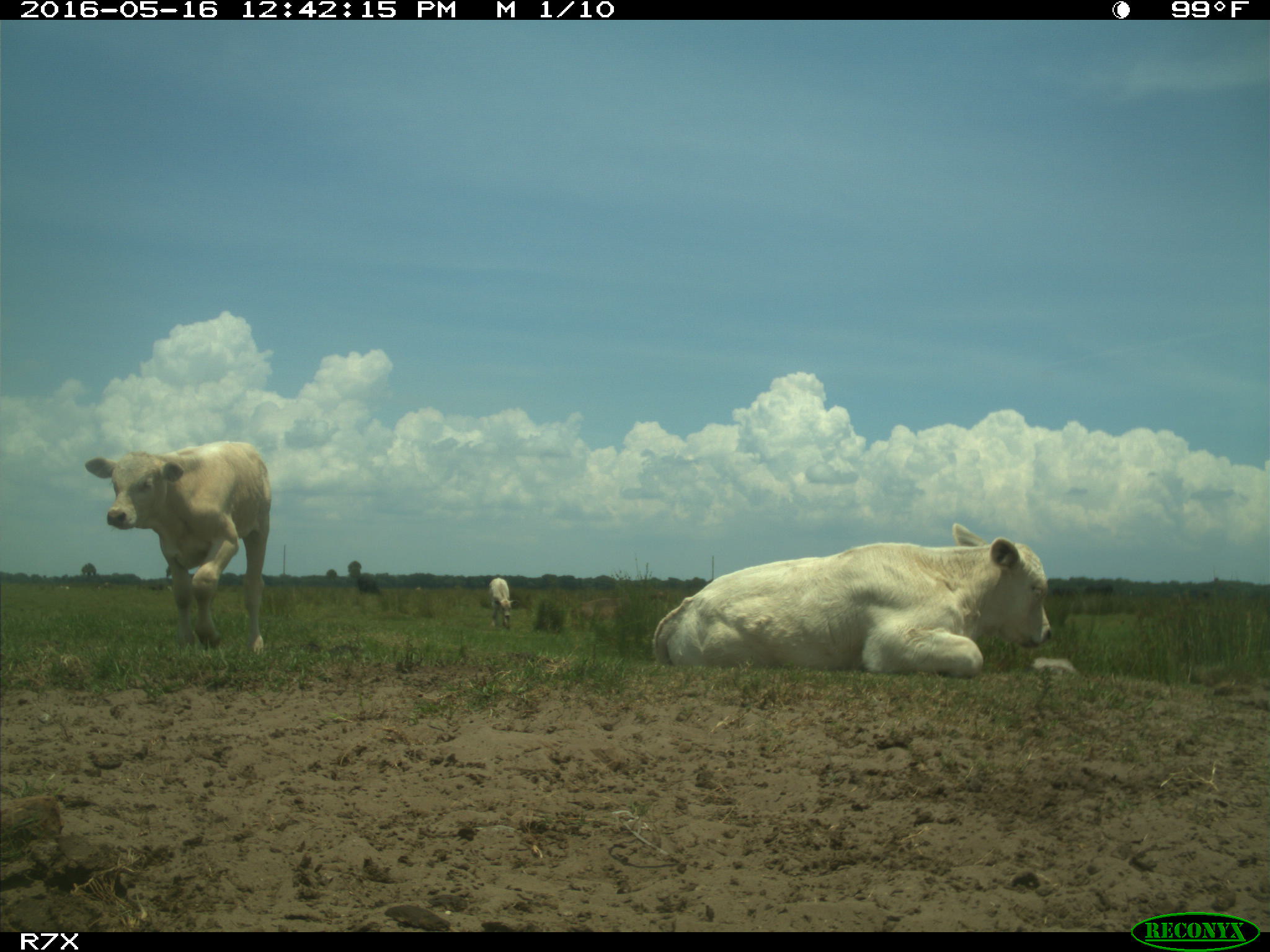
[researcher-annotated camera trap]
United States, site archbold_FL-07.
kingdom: Animalia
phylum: Chordata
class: Mammalia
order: Artiodactyla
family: Bovidae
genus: Bos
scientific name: Bos taurus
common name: domestic cow